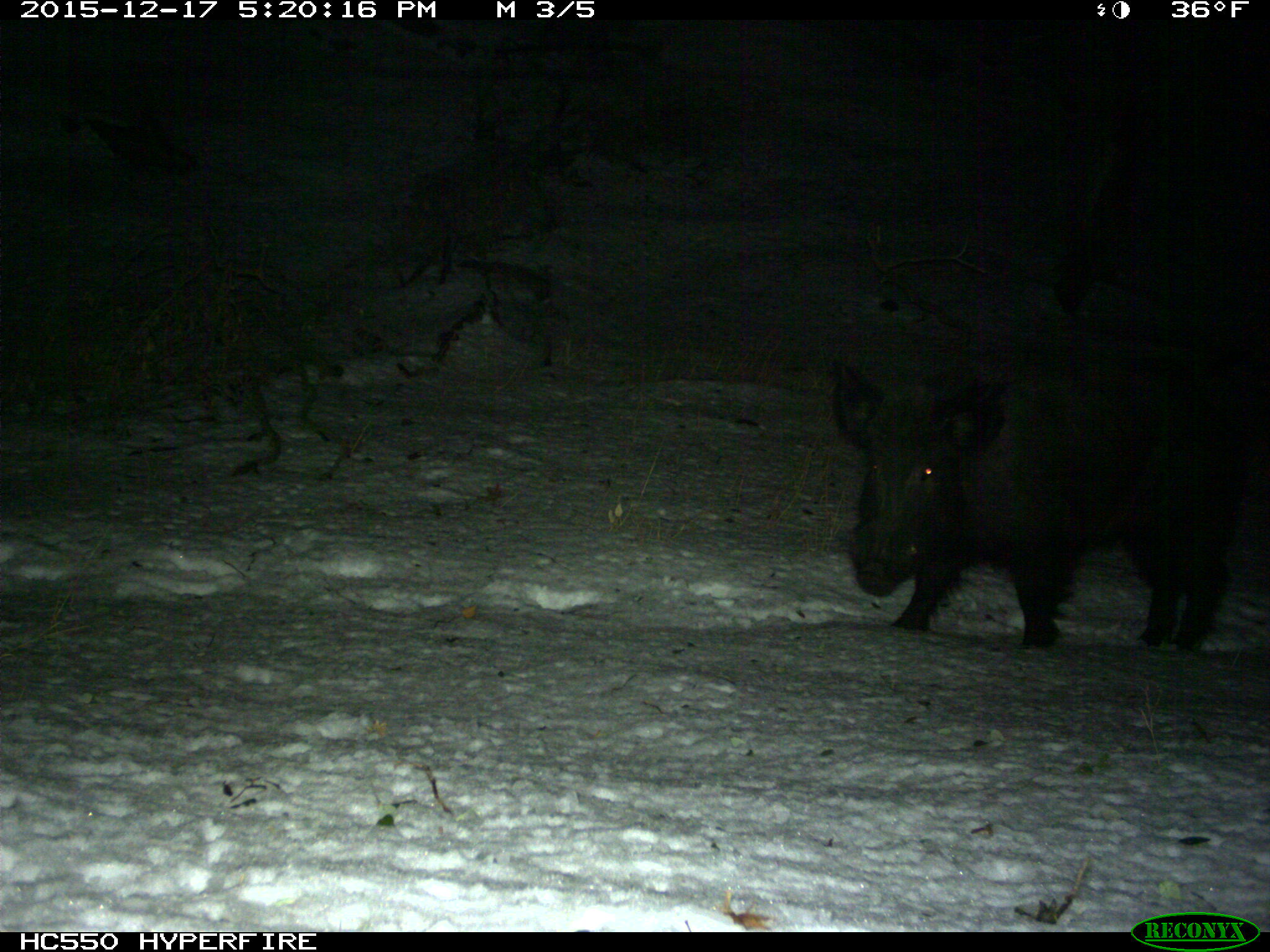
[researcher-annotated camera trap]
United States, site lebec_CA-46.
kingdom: Animalia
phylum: Chordata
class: Mammalia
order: Artiodactyla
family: Suidae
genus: Sus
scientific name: Sus scrofa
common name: wild boar